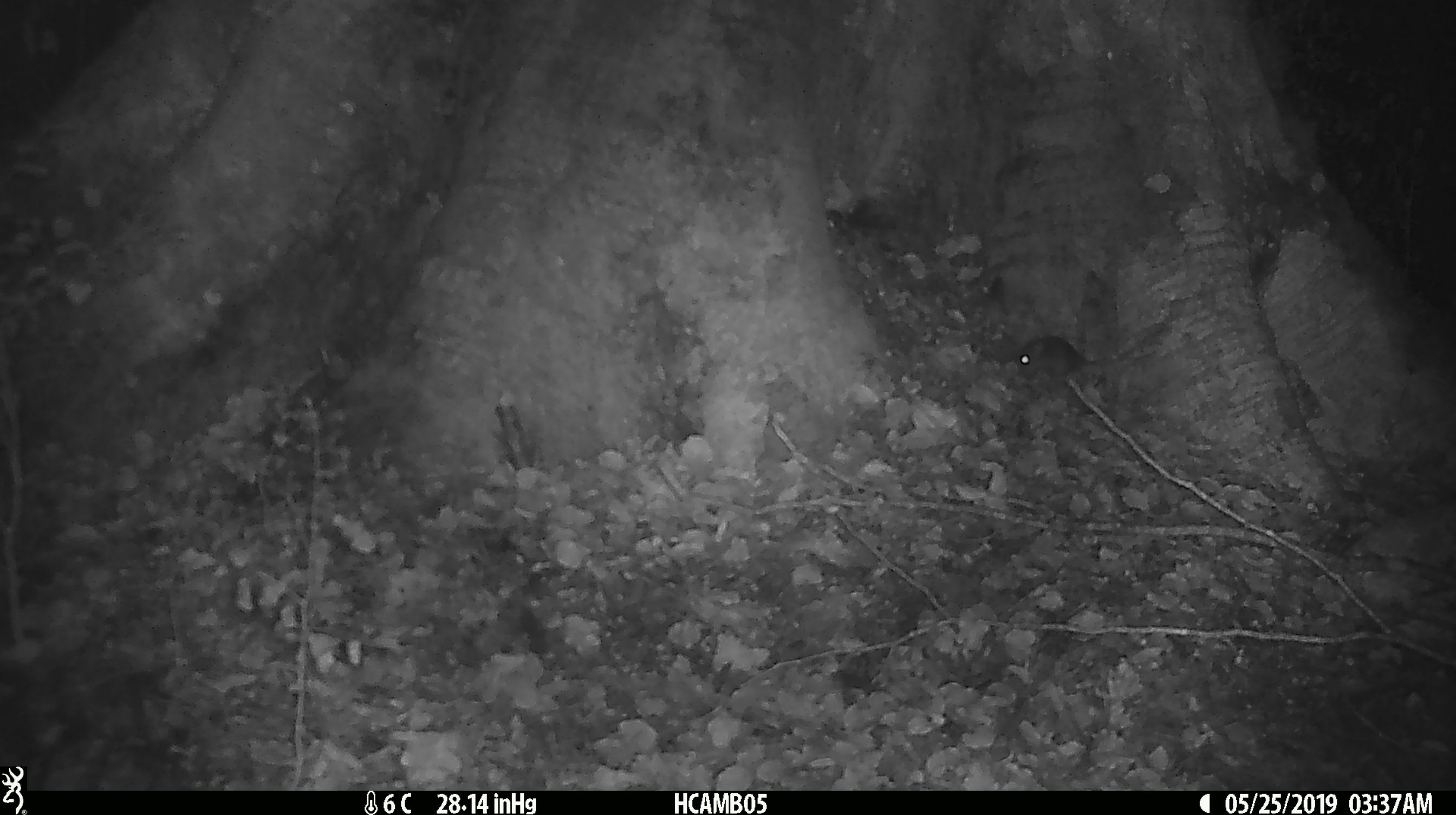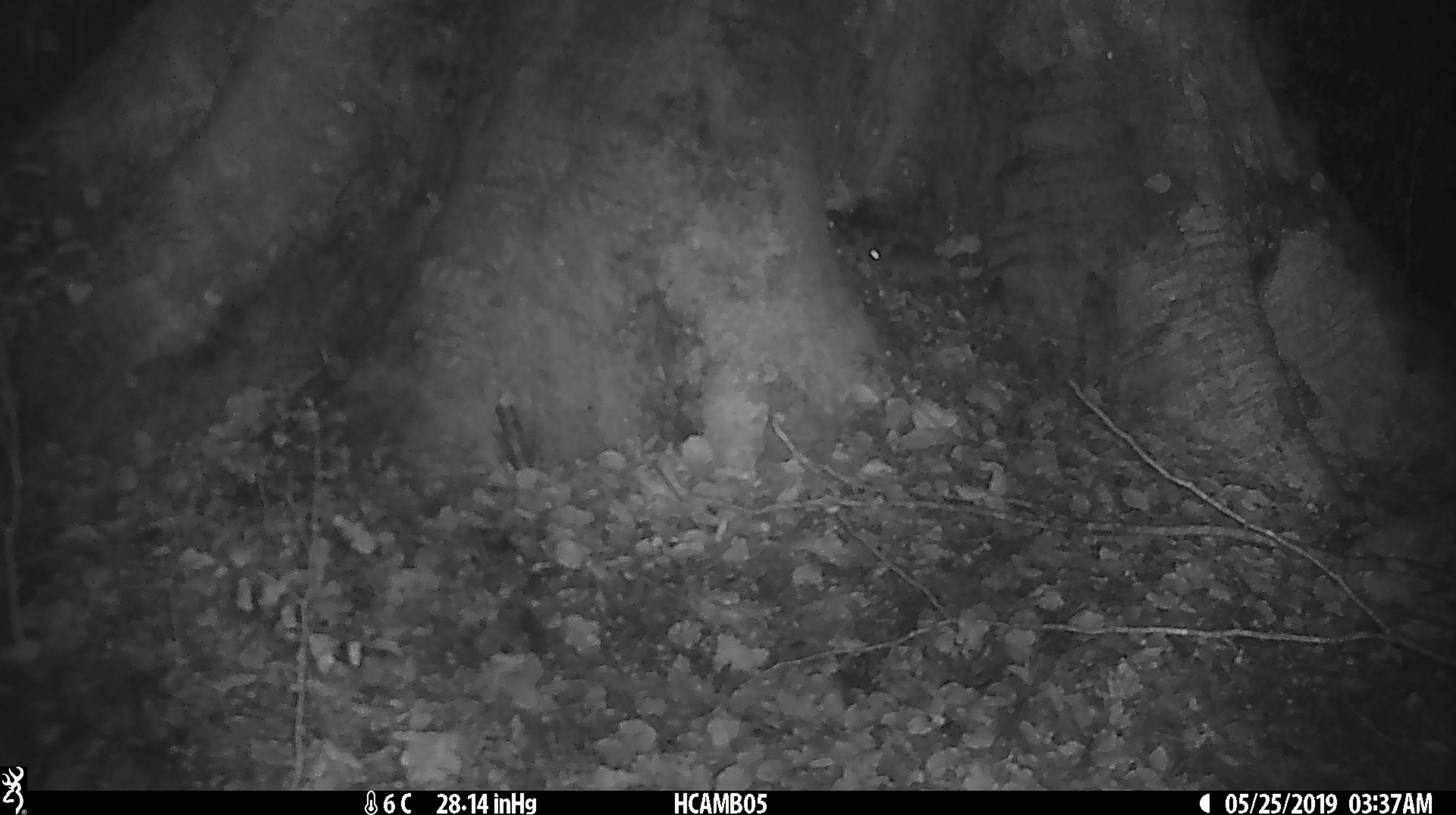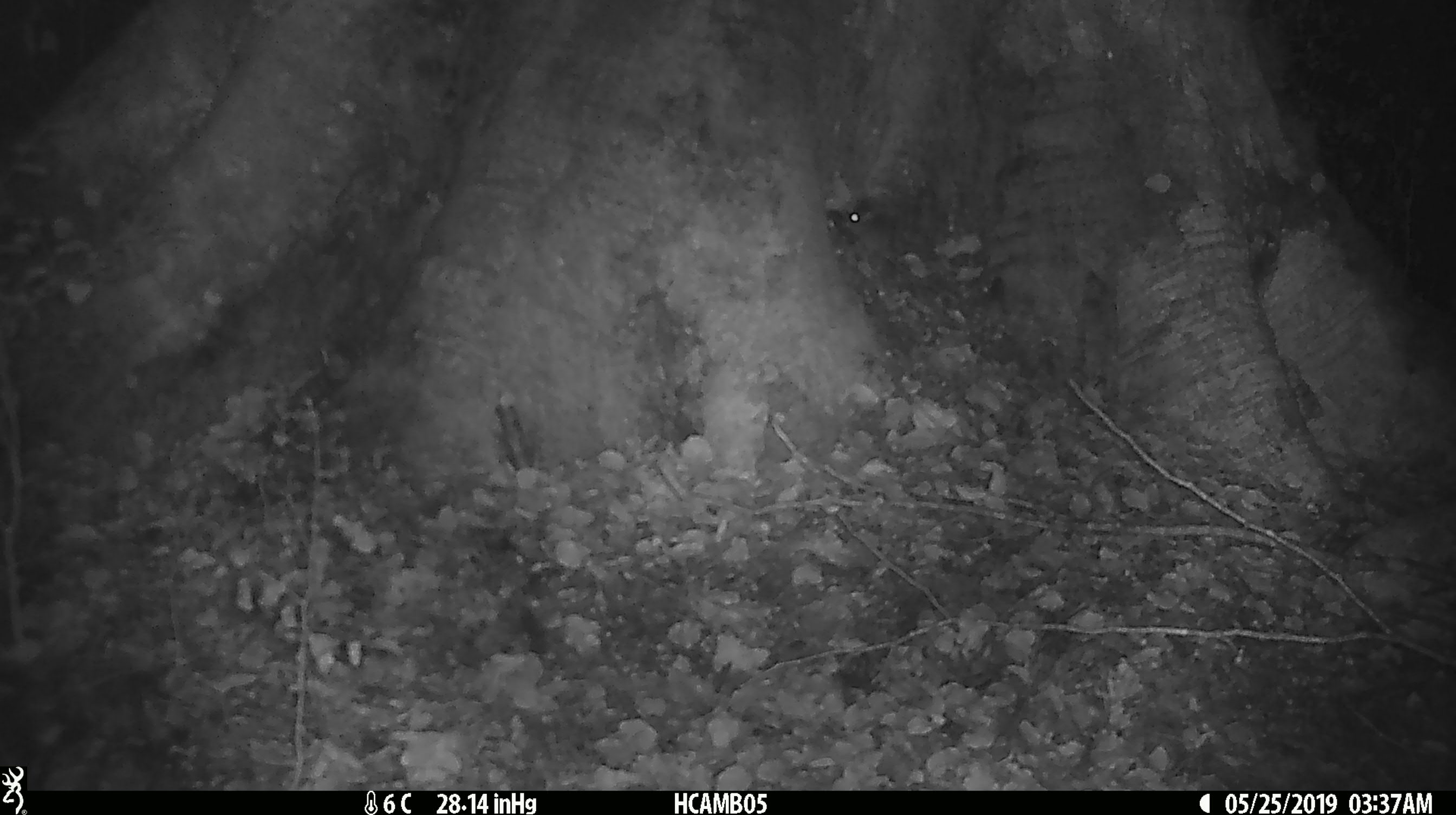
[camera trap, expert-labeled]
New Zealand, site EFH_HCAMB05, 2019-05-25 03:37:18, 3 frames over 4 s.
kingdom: Animalia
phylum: Chordata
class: Mammalia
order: Rodentia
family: Muridae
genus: Mus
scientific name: Mus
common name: mouse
Mouse (Mus).